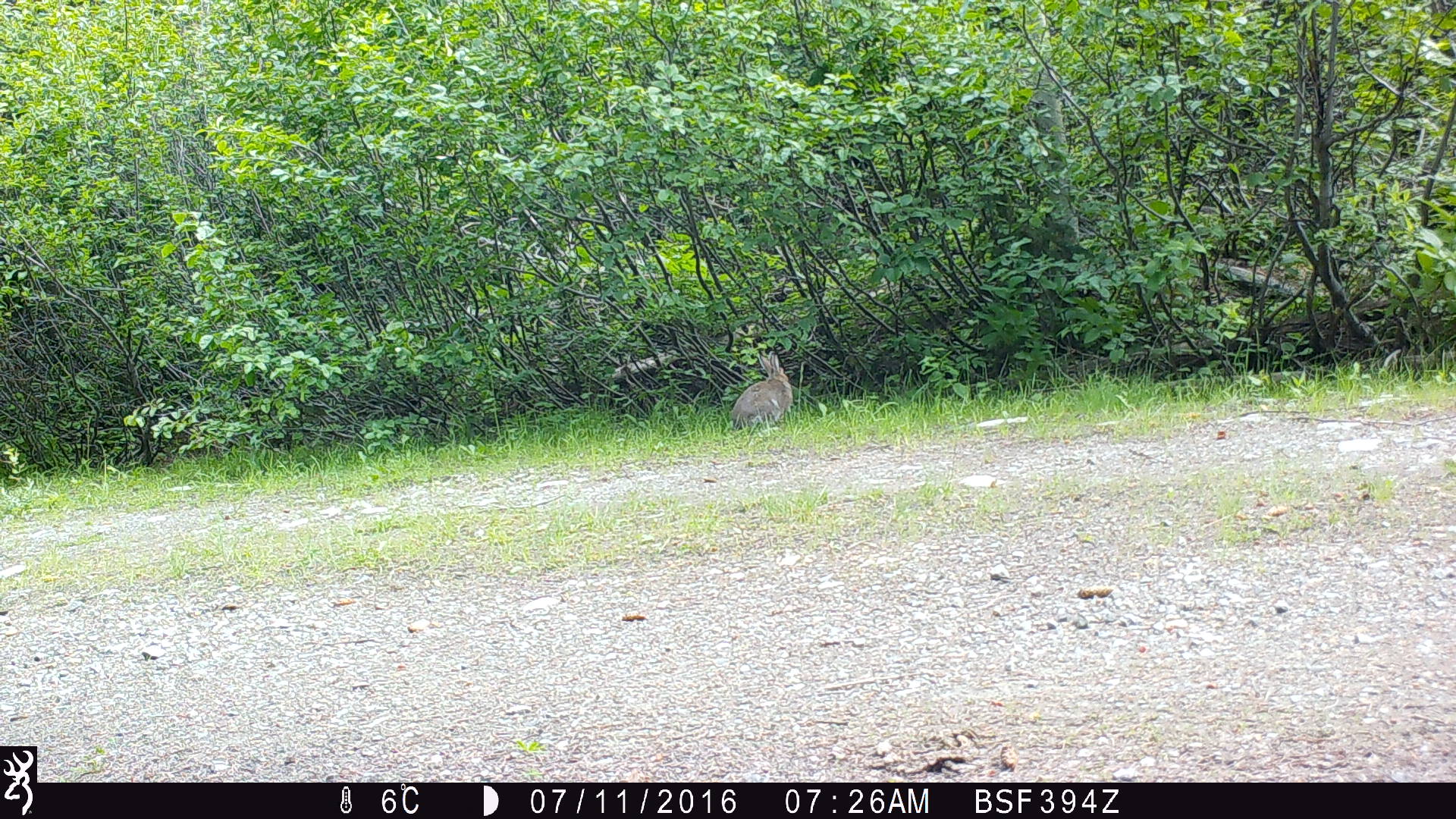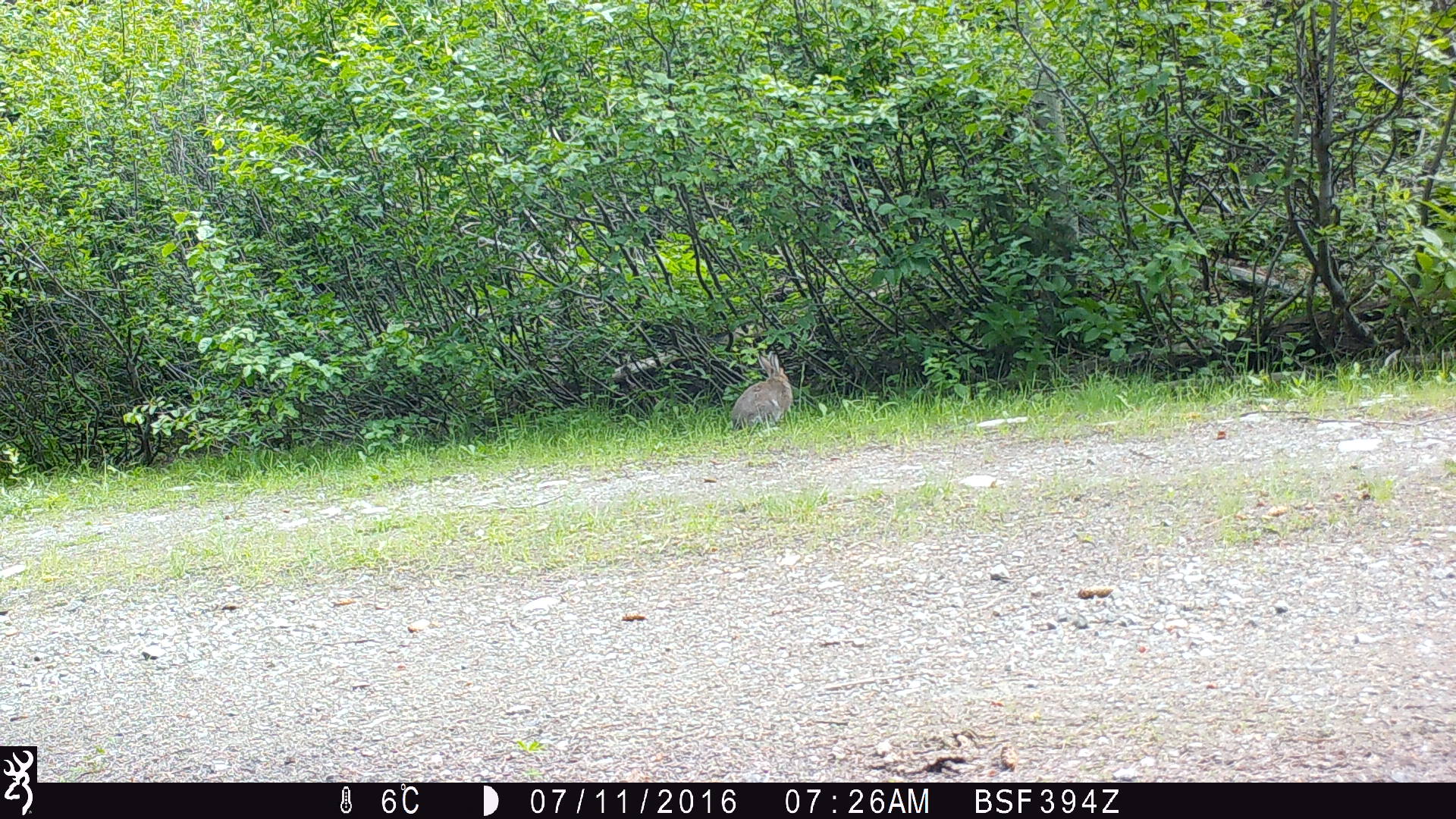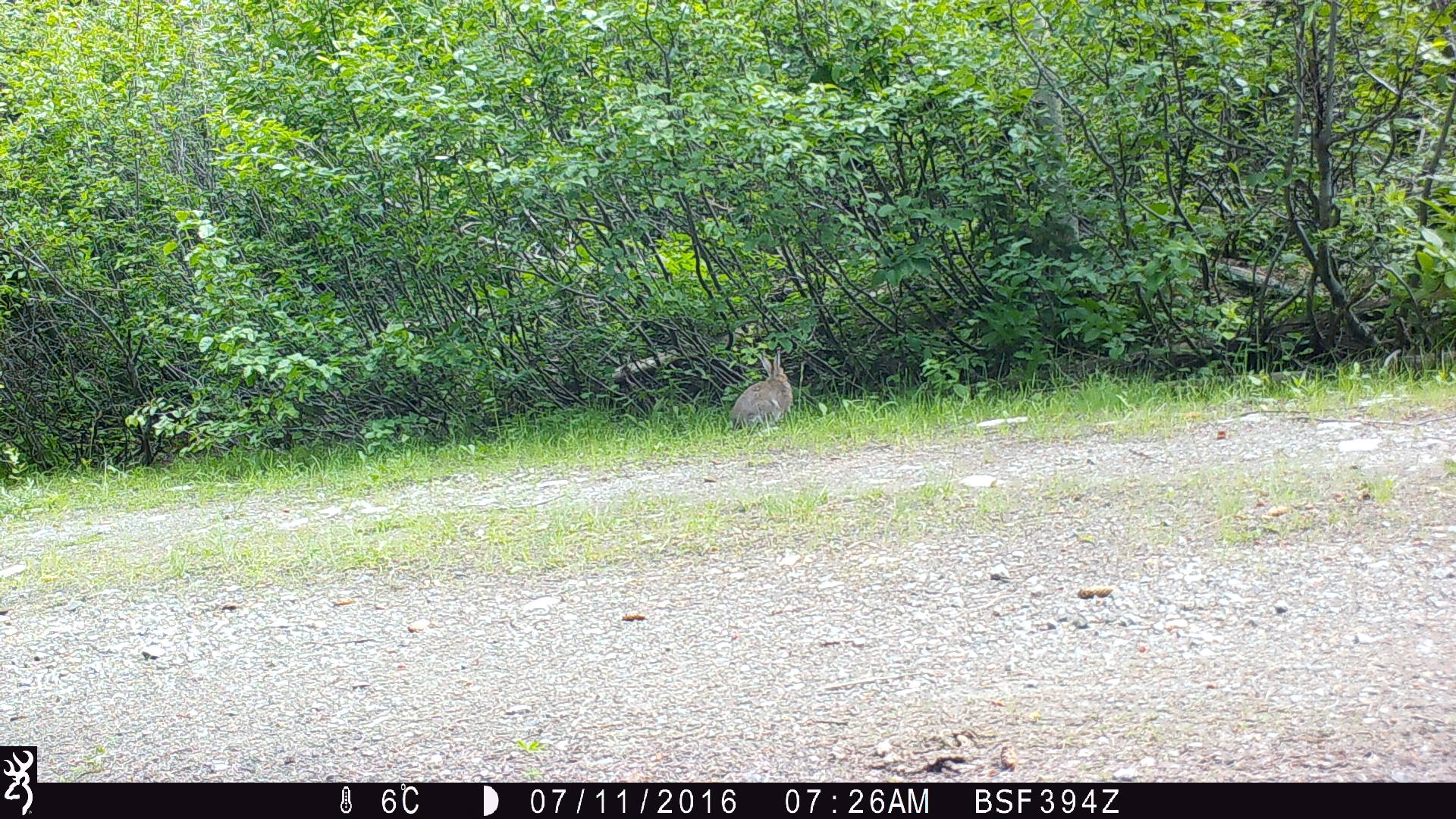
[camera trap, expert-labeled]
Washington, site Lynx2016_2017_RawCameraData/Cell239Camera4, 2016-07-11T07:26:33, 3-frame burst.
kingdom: Animalia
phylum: Chordata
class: Mammalia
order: Lagomorpha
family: Leporidae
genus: Lepus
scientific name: Lepus americanus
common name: snowshoe hare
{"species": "Lepus americanus (snowshoe hare)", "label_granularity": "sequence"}